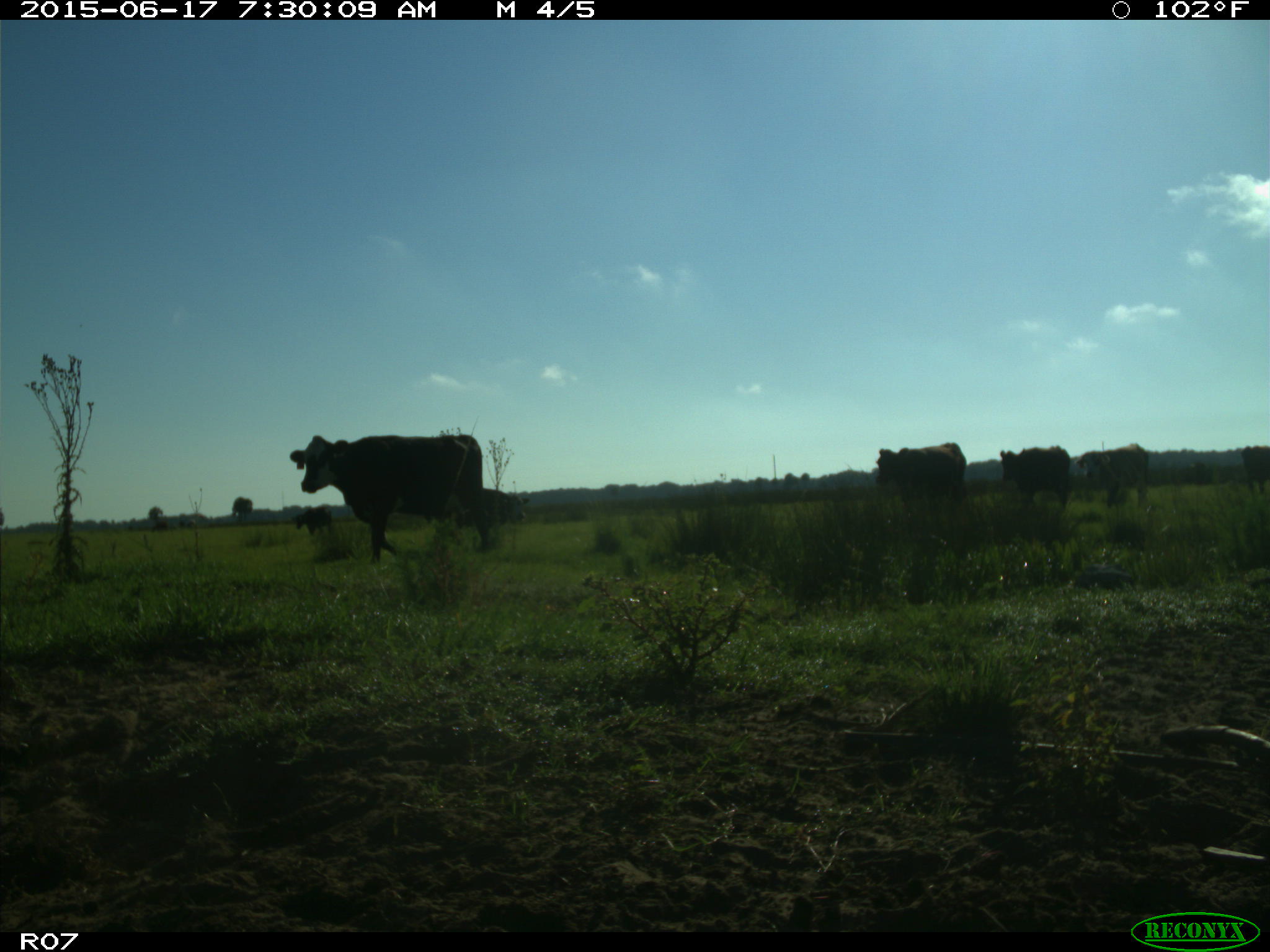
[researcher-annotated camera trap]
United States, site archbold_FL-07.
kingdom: Animalia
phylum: Chordata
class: Mammalia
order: Artiodactyla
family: Bovidae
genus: Bos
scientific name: Bos taurus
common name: domestic cow